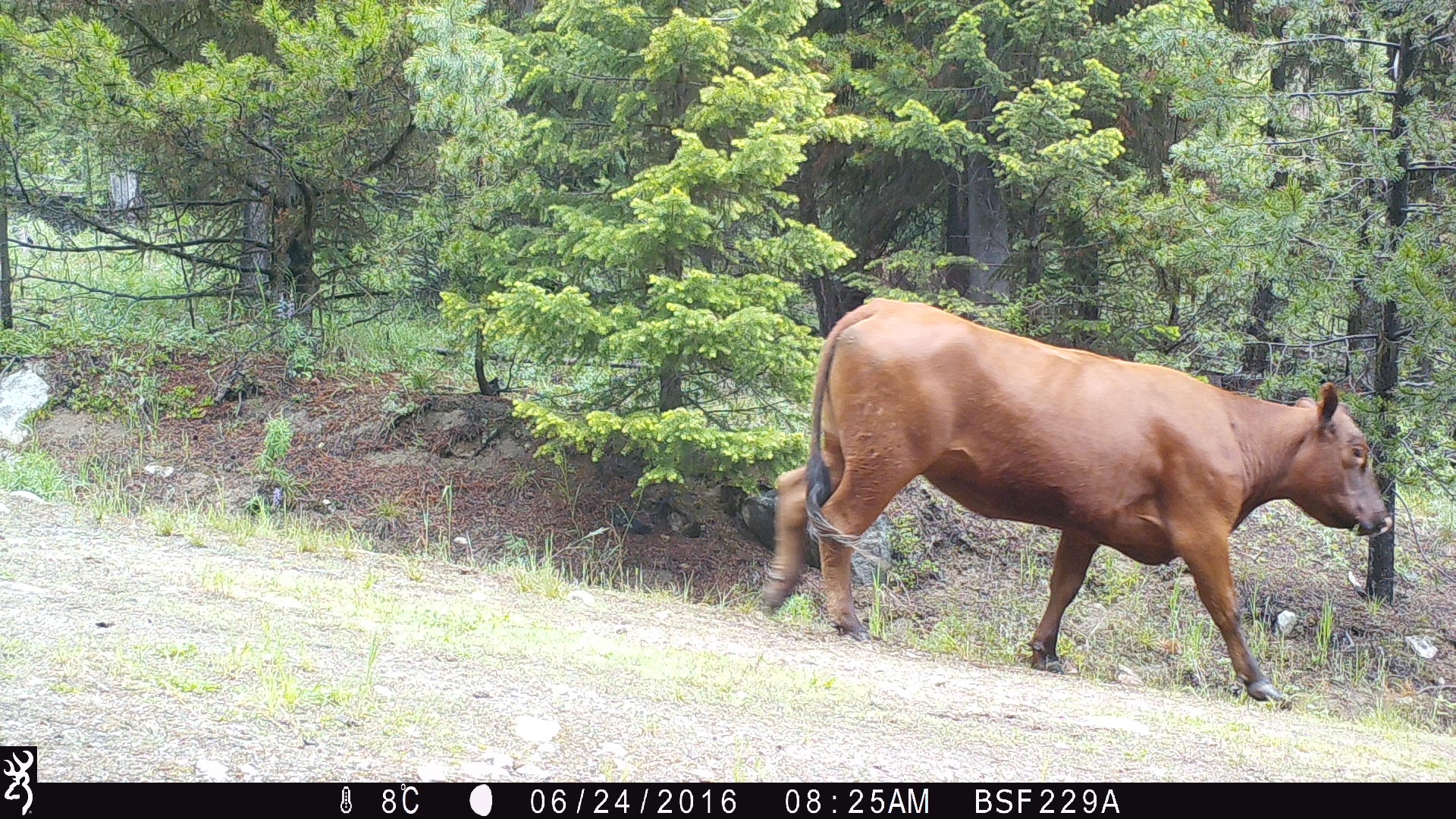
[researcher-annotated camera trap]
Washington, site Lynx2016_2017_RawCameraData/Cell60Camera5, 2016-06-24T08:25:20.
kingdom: Animalia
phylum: Chordata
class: Mammalia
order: Artiodactyla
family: Bovidae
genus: Bos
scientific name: Bos taurus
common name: domestic cattle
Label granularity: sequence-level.